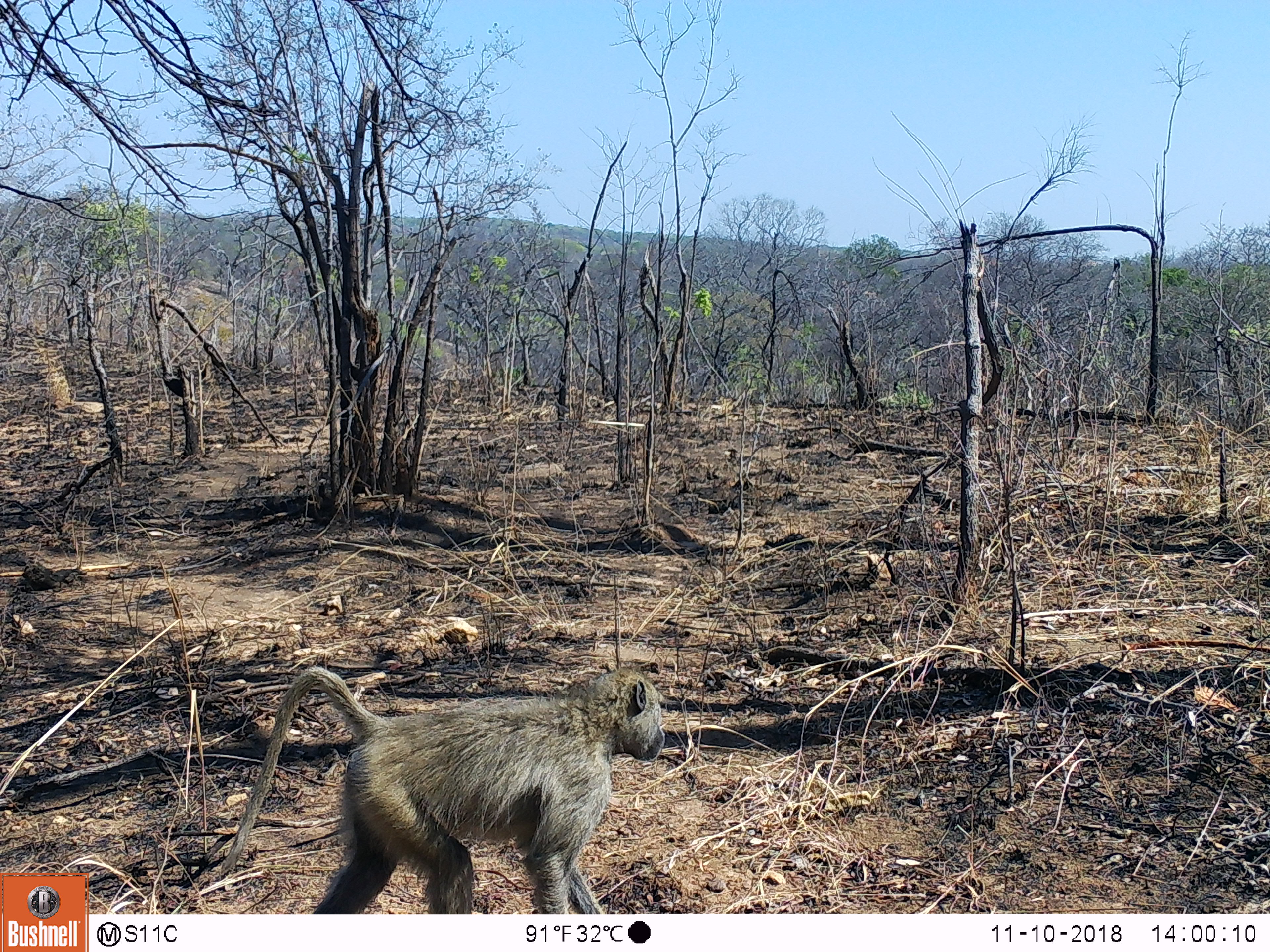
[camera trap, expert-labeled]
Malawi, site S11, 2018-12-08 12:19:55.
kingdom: Animalia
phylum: Chordata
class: Mammalia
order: Primates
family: Cercopithecidae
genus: Papio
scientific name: Papio cynocephalus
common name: yellow baboon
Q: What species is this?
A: Yellow baboon (Papio cynocephalus).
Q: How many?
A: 1.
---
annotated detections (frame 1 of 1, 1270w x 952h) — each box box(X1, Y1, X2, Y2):
yellow baboon: box(211, 650, 688, 908)